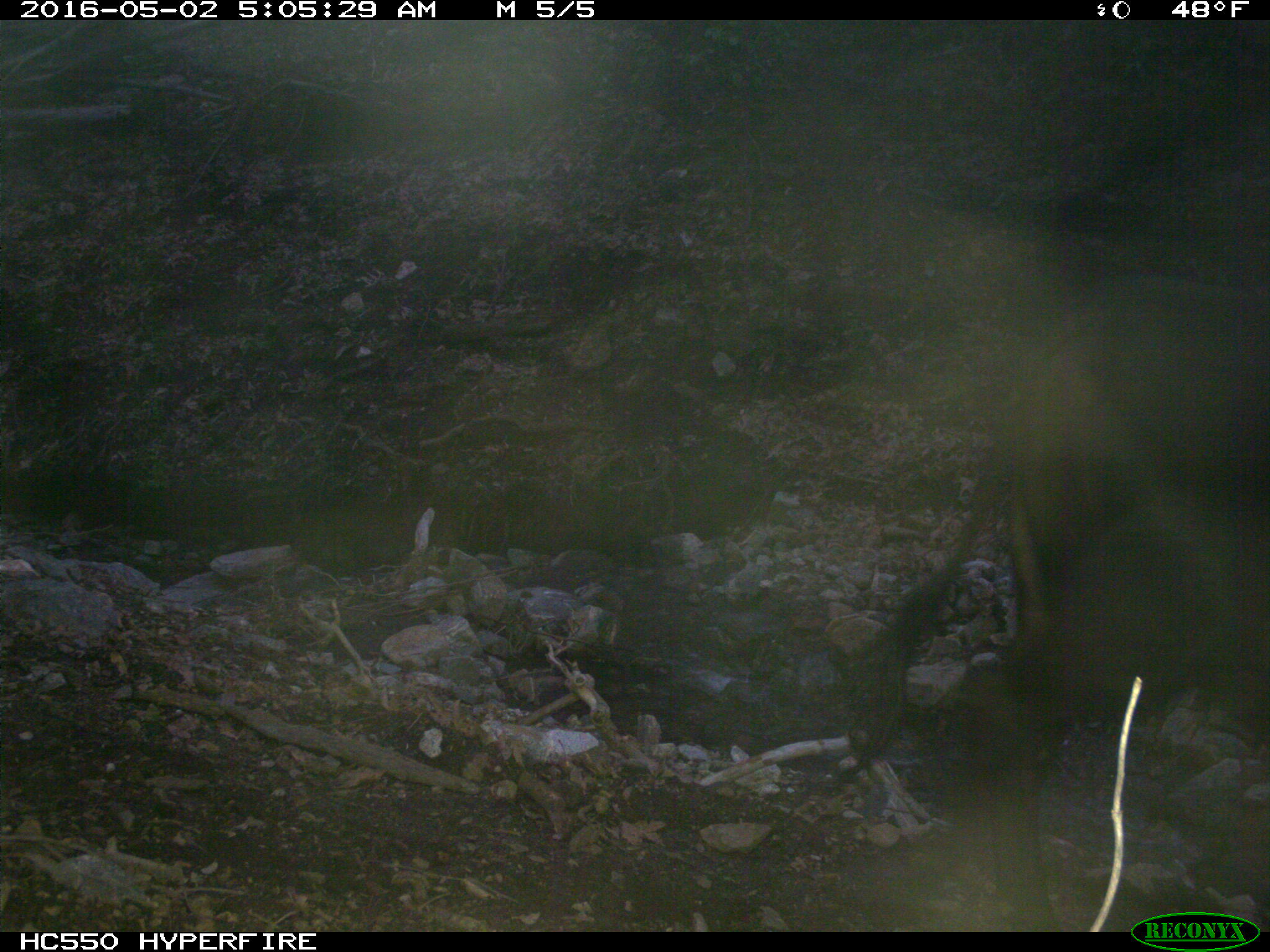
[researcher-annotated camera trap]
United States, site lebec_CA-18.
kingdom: Animalia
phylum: Chordata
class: Mammalia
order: Artiodactyla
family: Bovidae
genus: Bos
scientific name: Bos taurus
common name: domestic cow